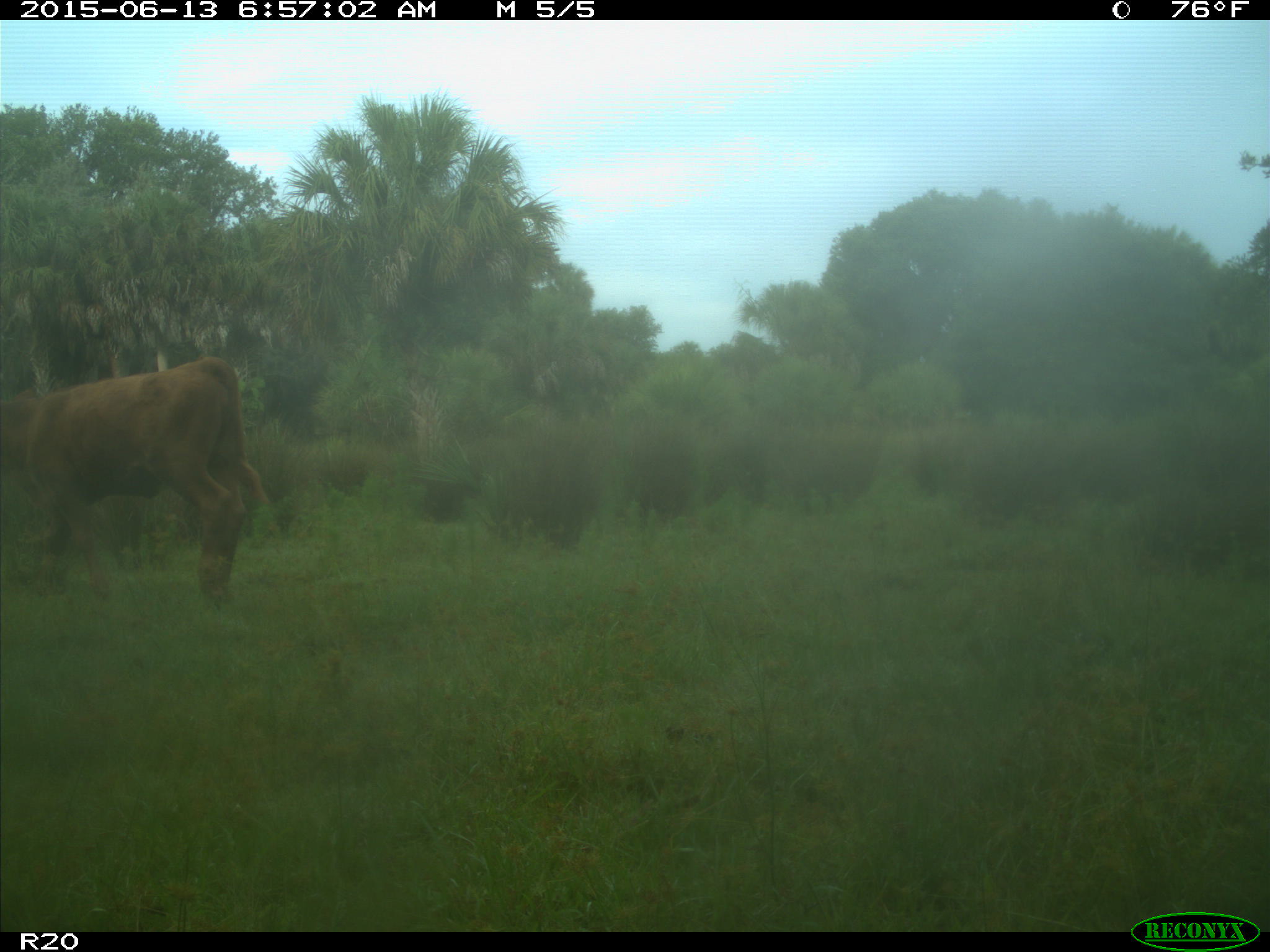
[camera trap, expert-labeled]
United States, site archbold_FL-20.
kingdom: Animalia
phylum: Chordata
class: Mammalia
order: Artiodactyla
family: Bovidae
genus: Bos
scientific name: Bos taurus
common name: domestic cow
Bos taurus (domestic cow).